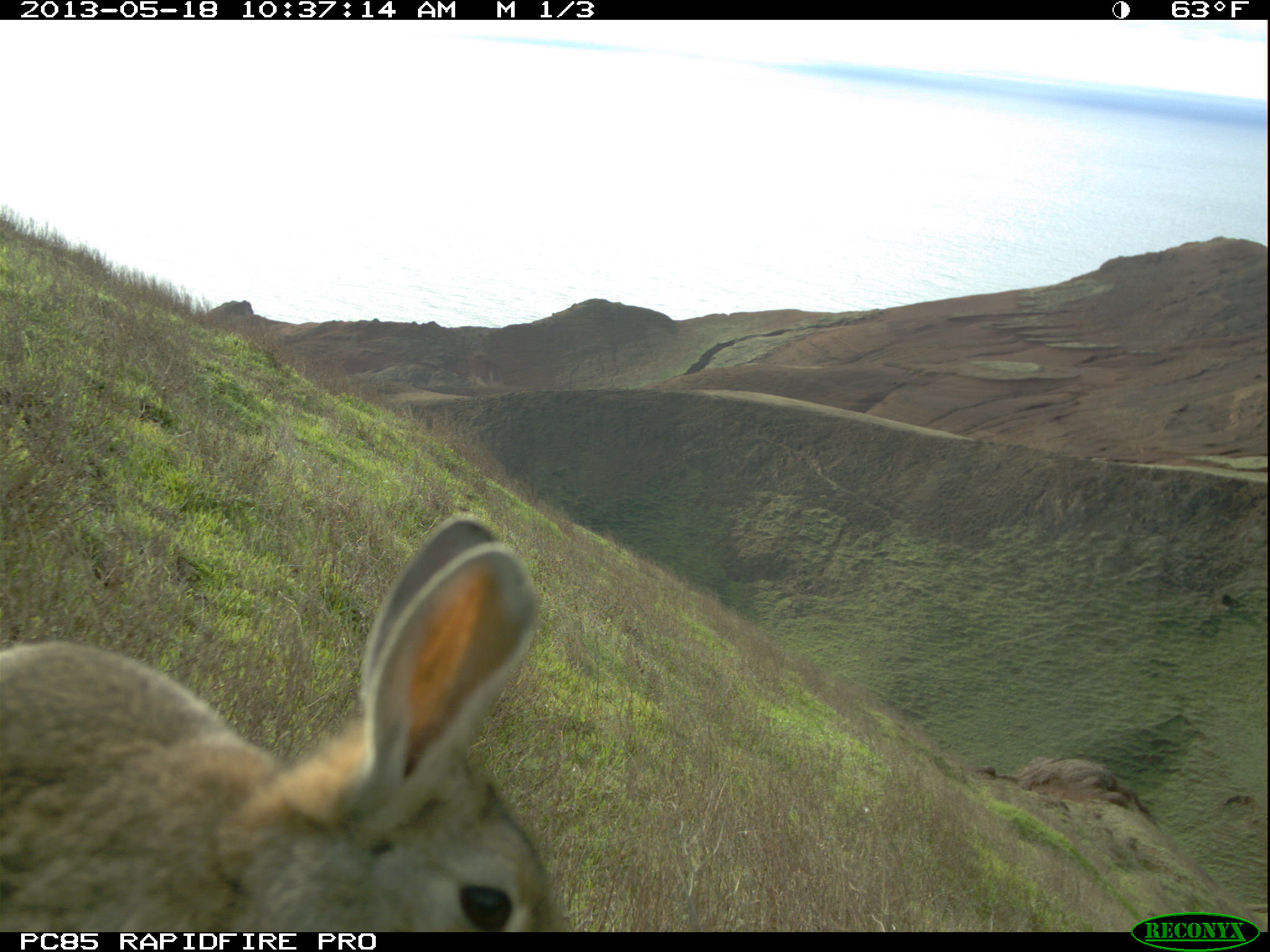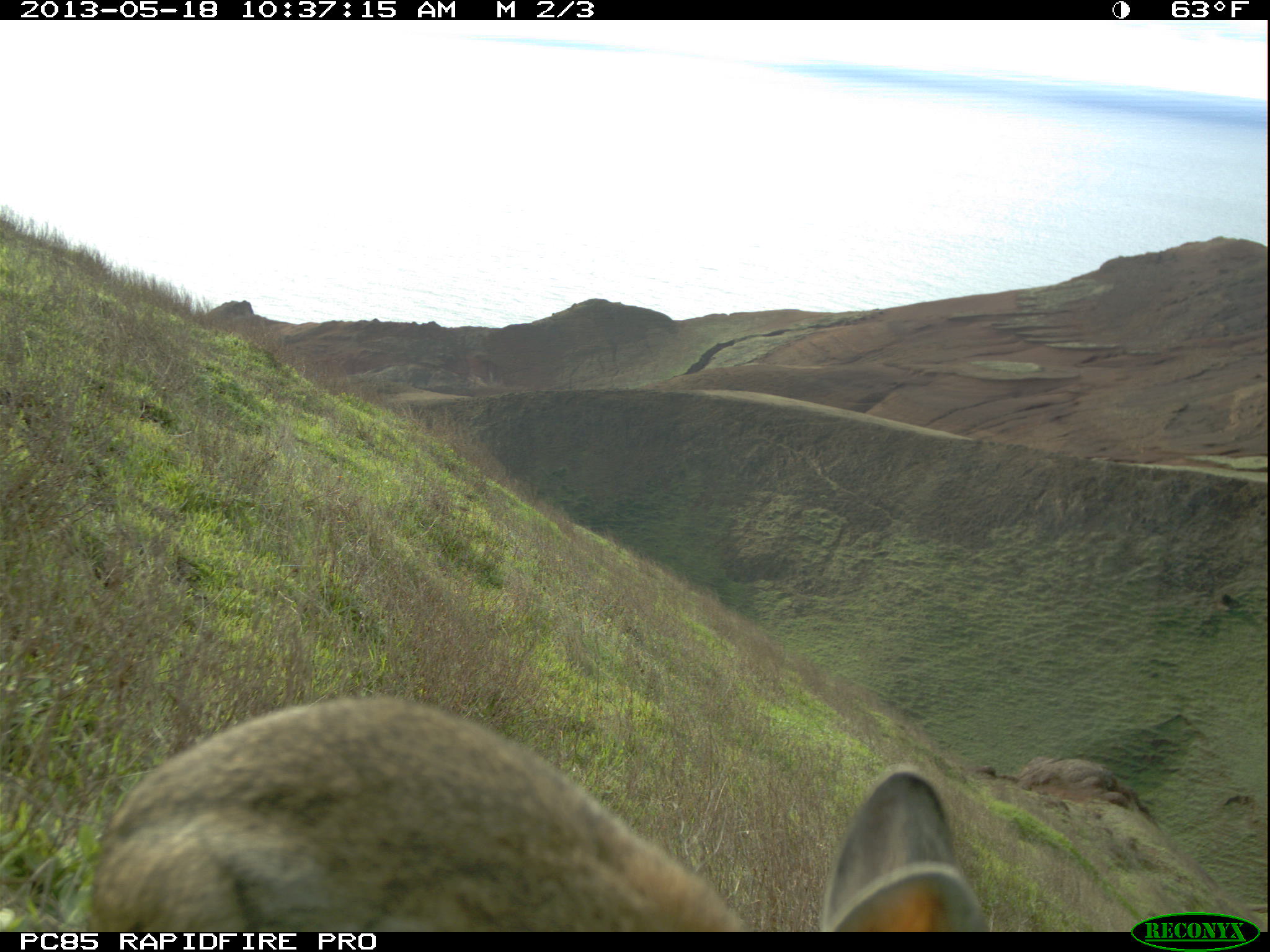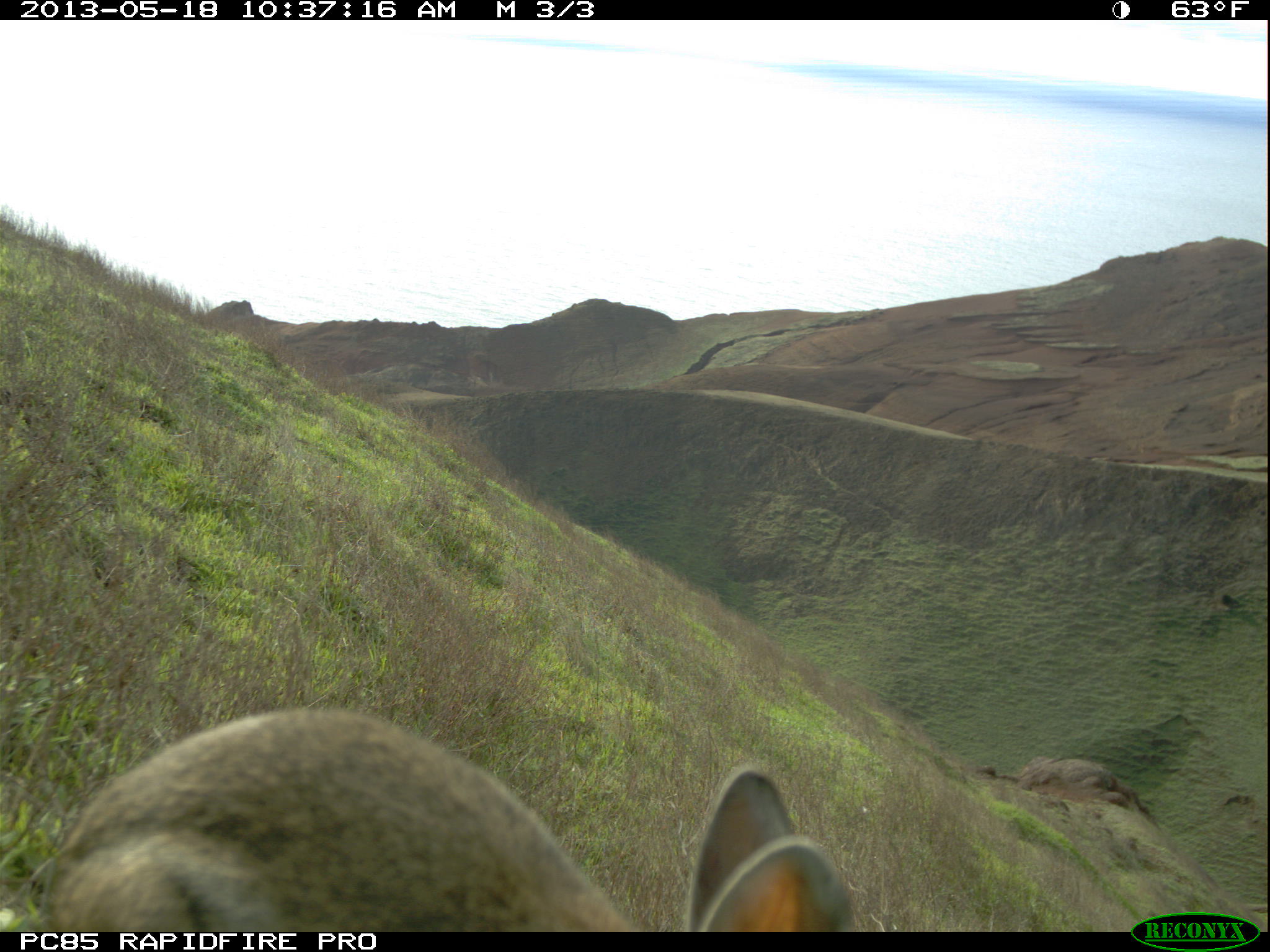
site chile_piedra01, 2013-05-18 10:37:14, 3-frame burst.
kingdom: Animalia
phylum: Chordata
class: Mammalia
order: Lagomorpha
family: Leporidae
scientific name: Leporidae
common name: rabbits and hares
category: rabbit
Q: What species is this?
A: Rabbit (rabbits and hares) (Leporidae).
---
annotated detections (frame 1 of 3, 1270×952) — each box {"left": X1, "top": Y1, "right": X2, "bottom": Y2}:
rabbit: {"left": 1, "top": 524, "right": 567, "bottom": 929}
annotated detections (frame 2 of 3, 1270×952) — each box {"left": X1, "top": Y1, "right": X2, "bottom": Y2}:
rabbit: {"left": 77, "top": 692, "right": 1021, "bottom": 932}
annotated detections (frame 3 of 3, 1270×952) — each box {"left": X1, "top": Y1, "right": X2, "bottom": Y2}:
rabbit: {"left": 27, "top": 703, "right": 858, "bottom": 935}